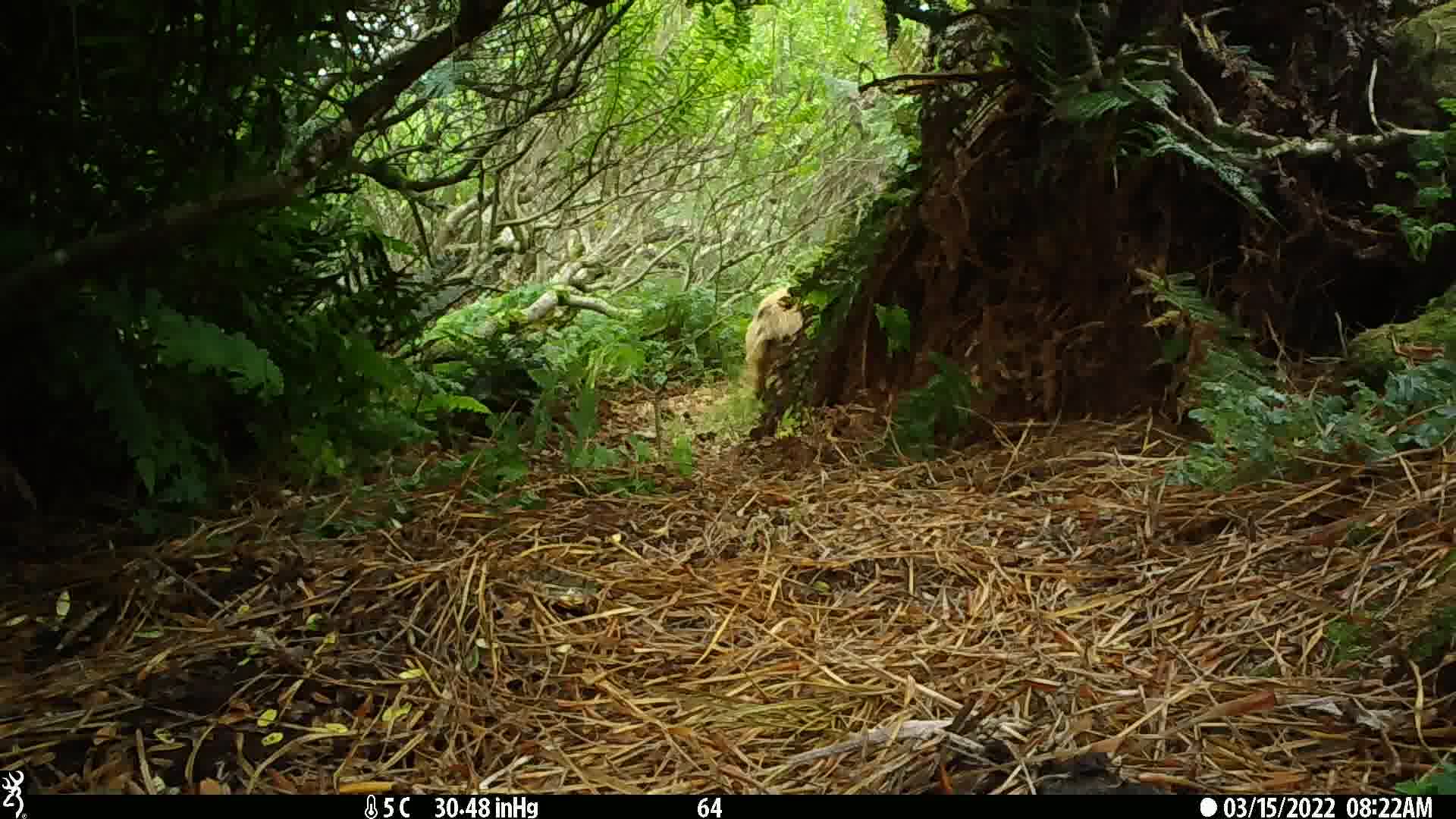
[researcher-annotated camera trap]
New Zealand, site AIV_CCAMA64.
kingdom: Animalia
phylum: Chordata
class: Mammalia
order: Artiodactyla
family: Suidae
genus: Sus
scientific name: Sus scrofa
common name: pig